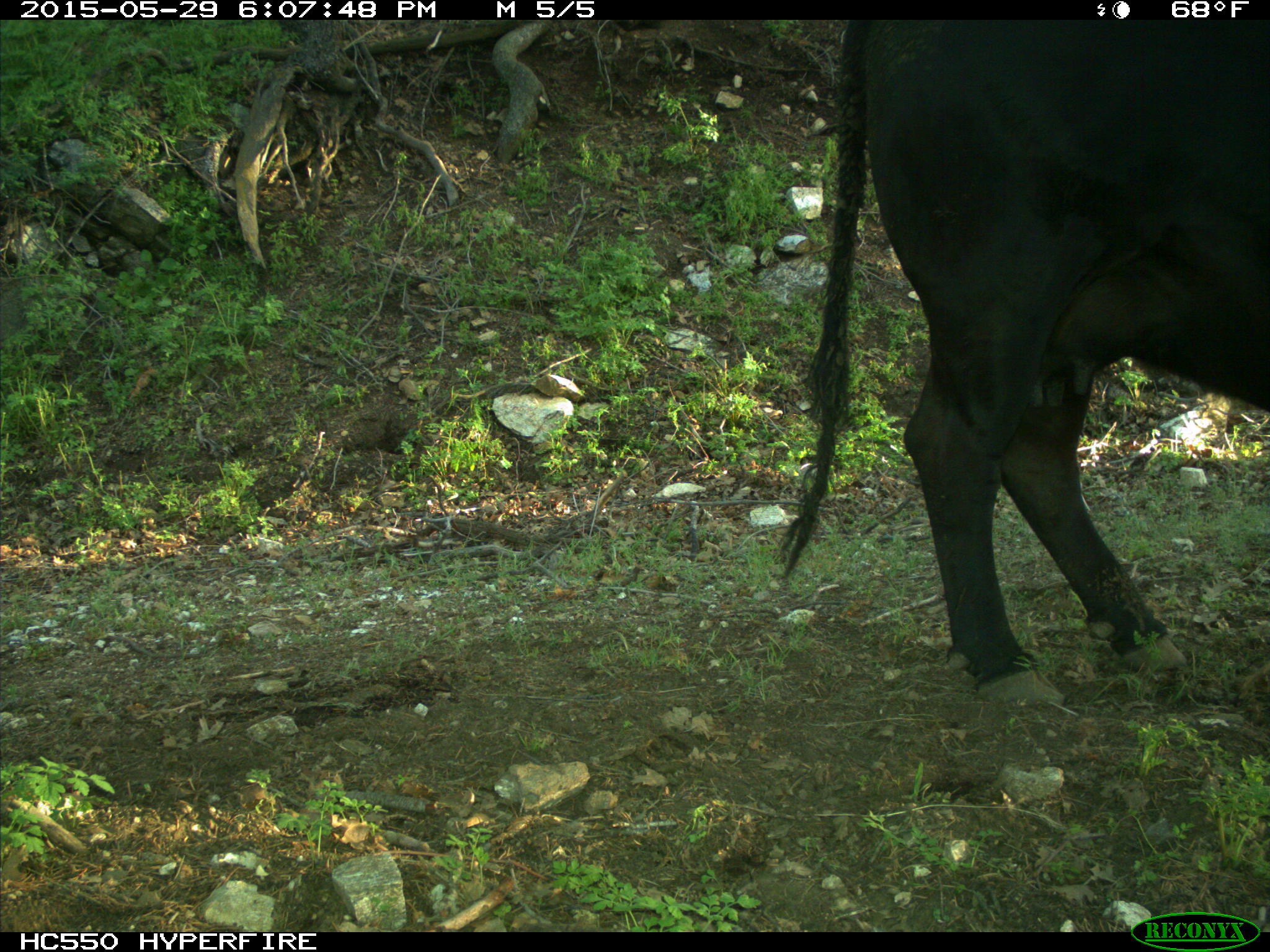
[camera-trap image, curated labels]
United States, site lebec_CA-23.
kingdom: Animalia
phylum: Chordata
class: Mammalia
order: Artiodactyla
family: Bovidae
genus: Bos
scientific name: Bos taurus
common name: domestic cow